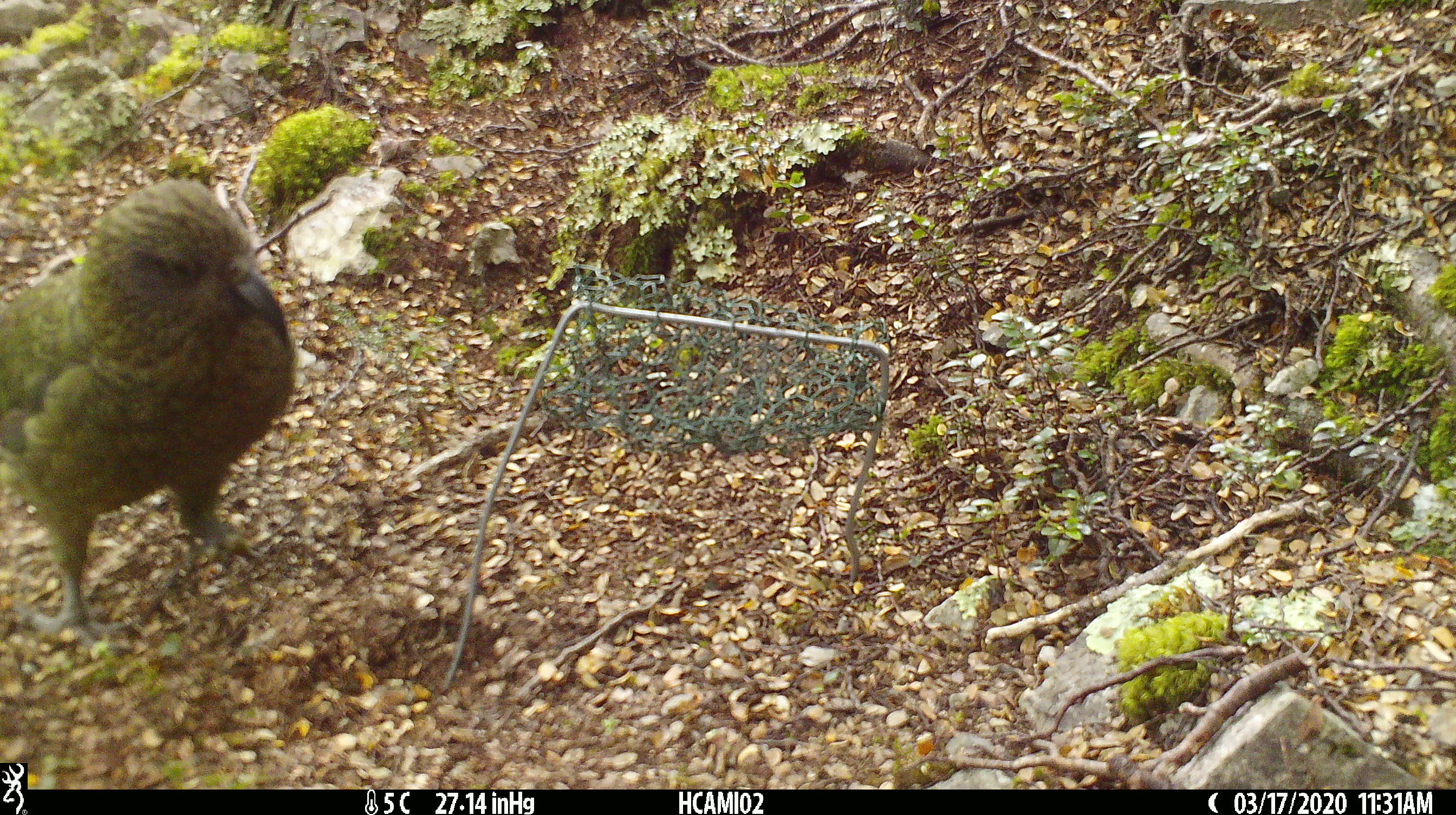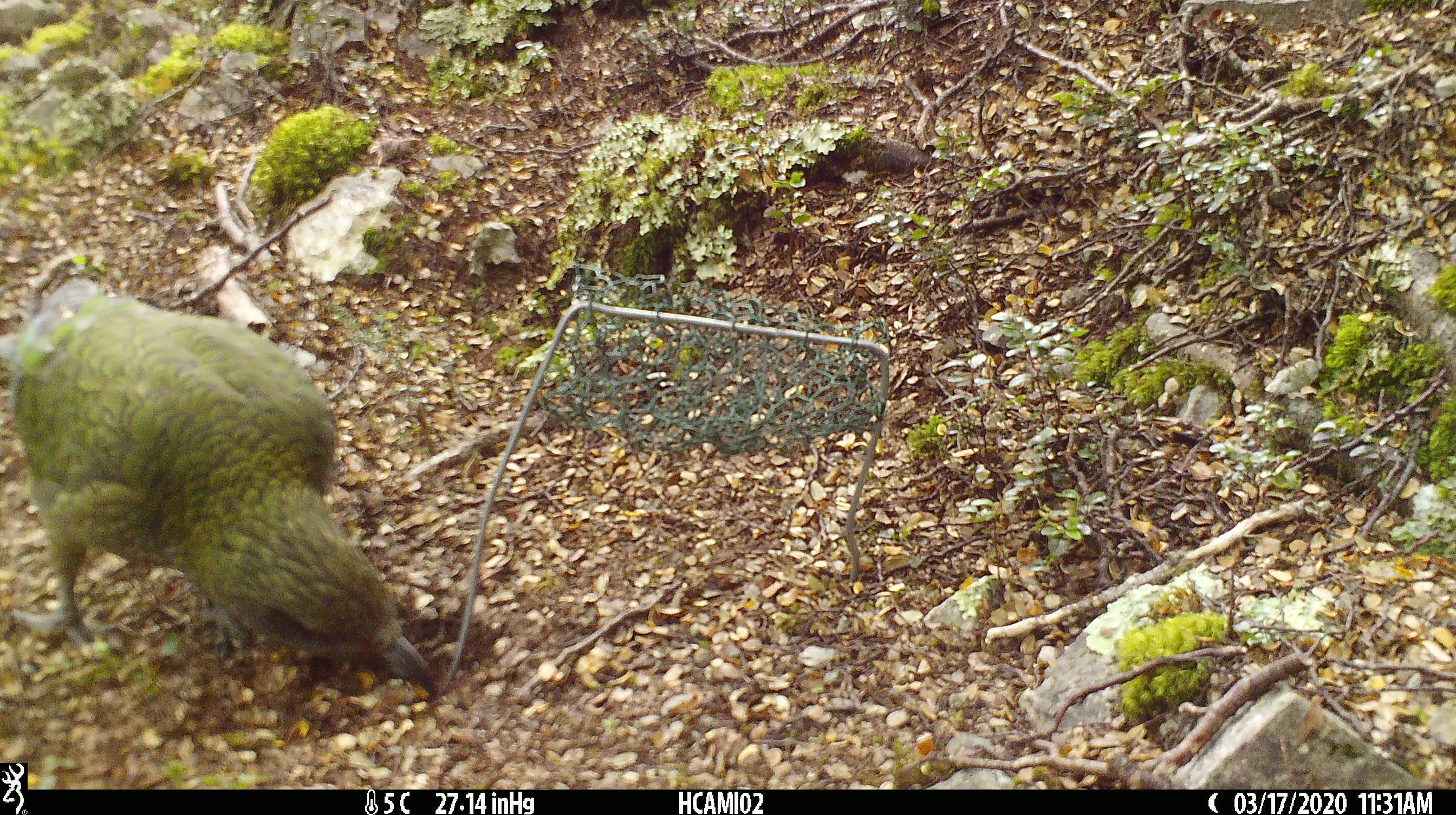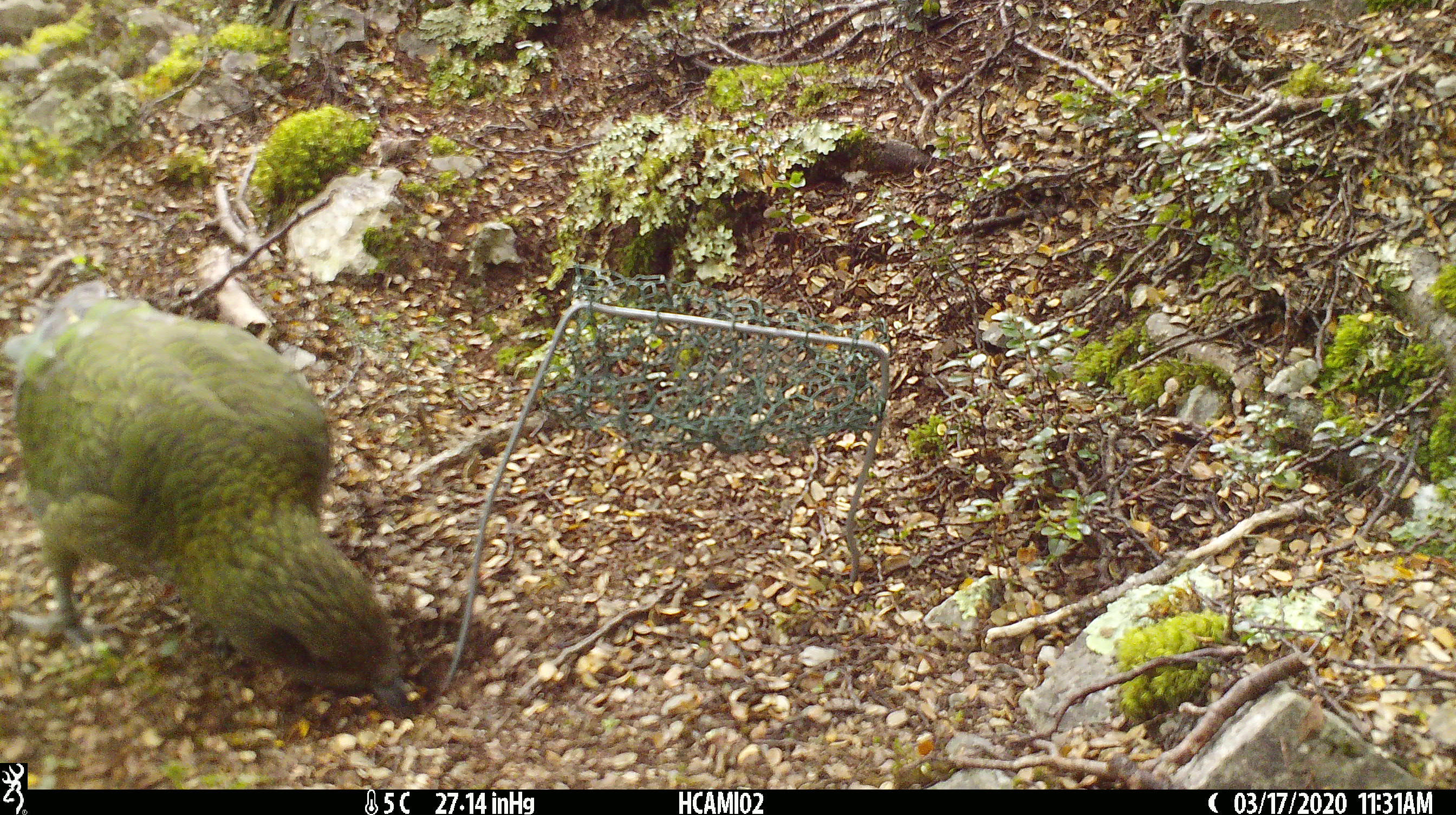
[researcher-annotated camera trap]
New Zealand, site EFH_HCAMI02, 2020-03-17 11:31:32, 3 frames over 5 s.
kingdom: Animalia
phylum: Chordata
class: Aves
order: Psittaciformes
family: Strigopidae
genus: Nestor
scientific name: Nestor notabilis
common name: kea